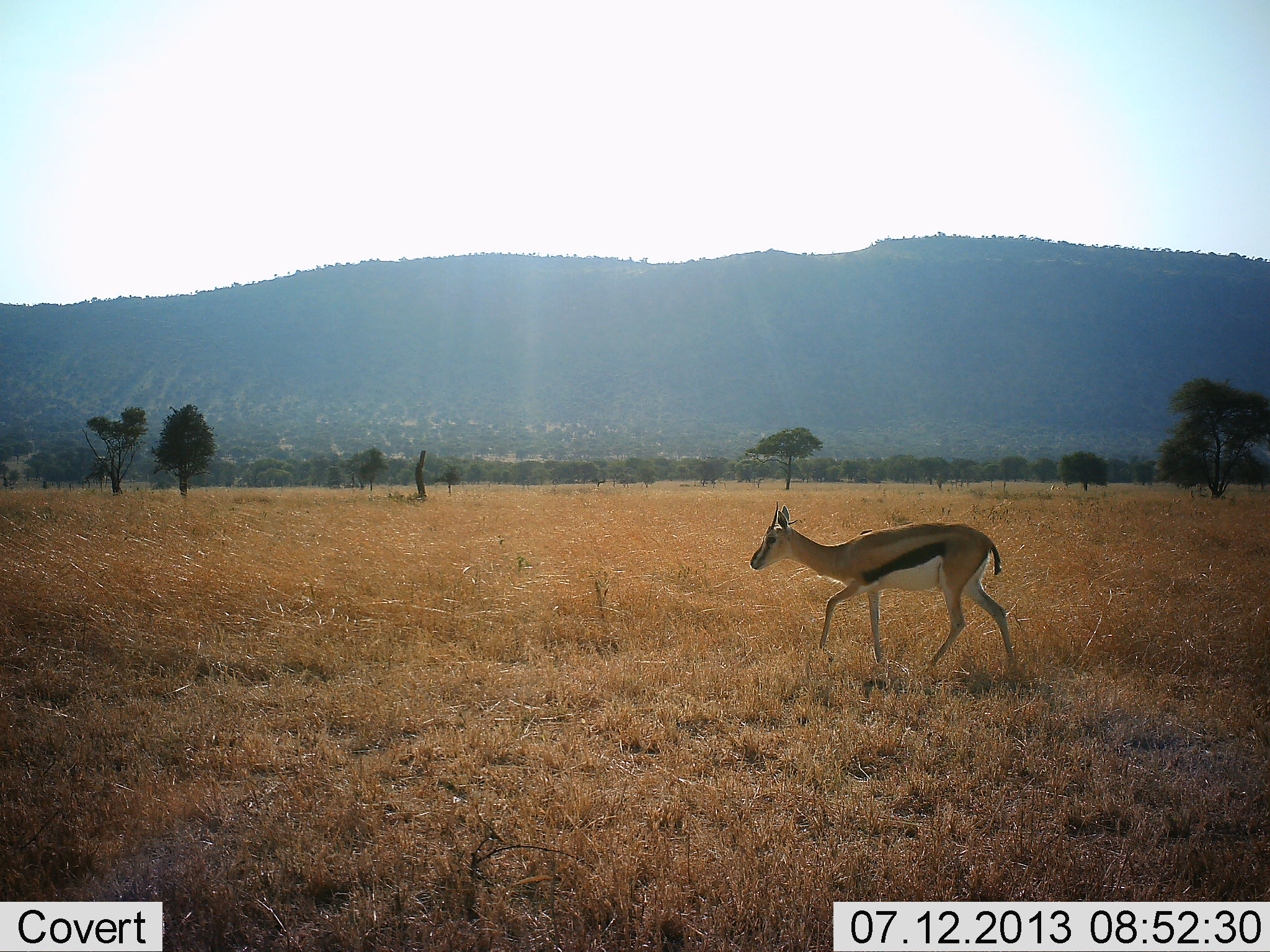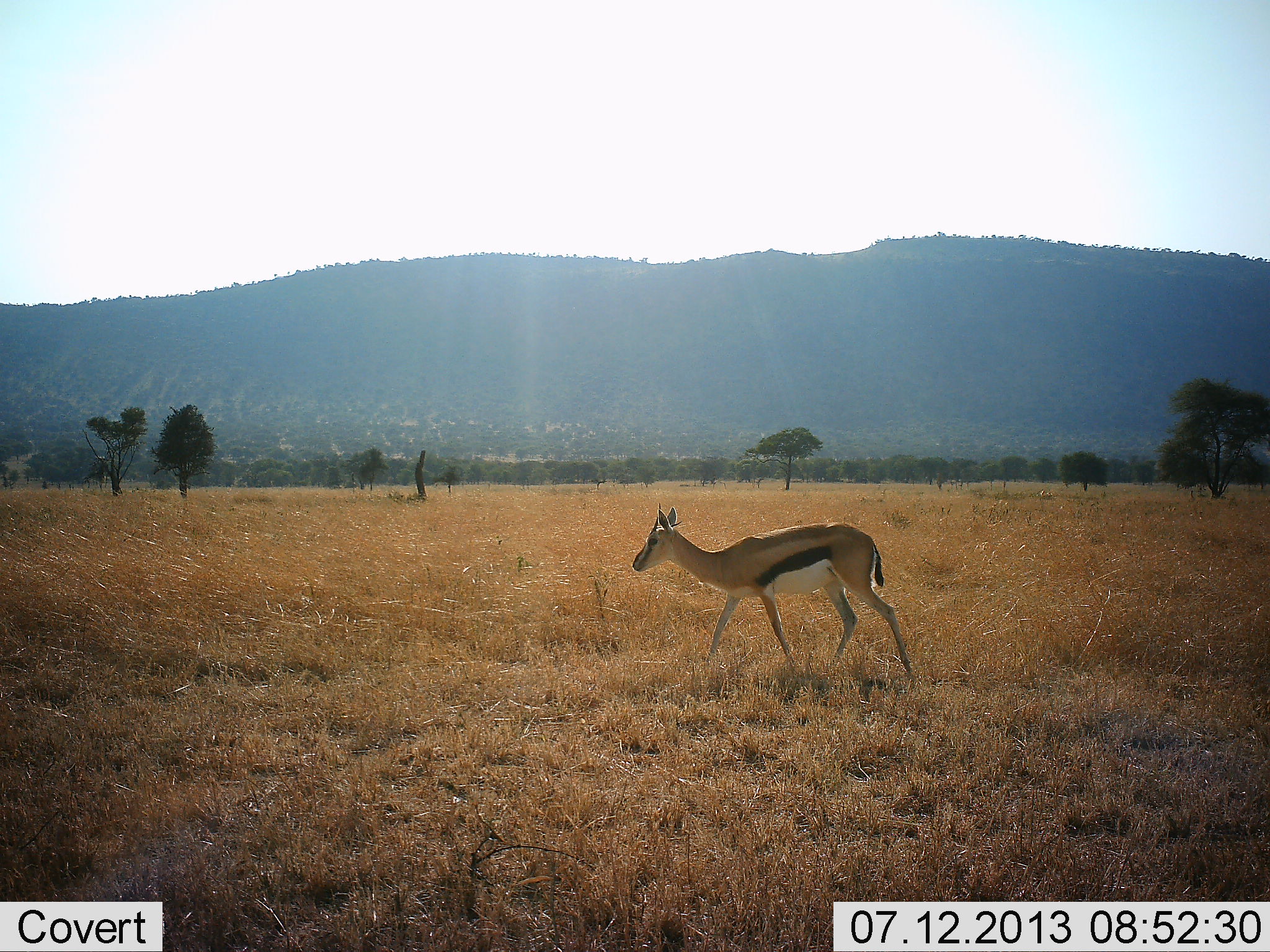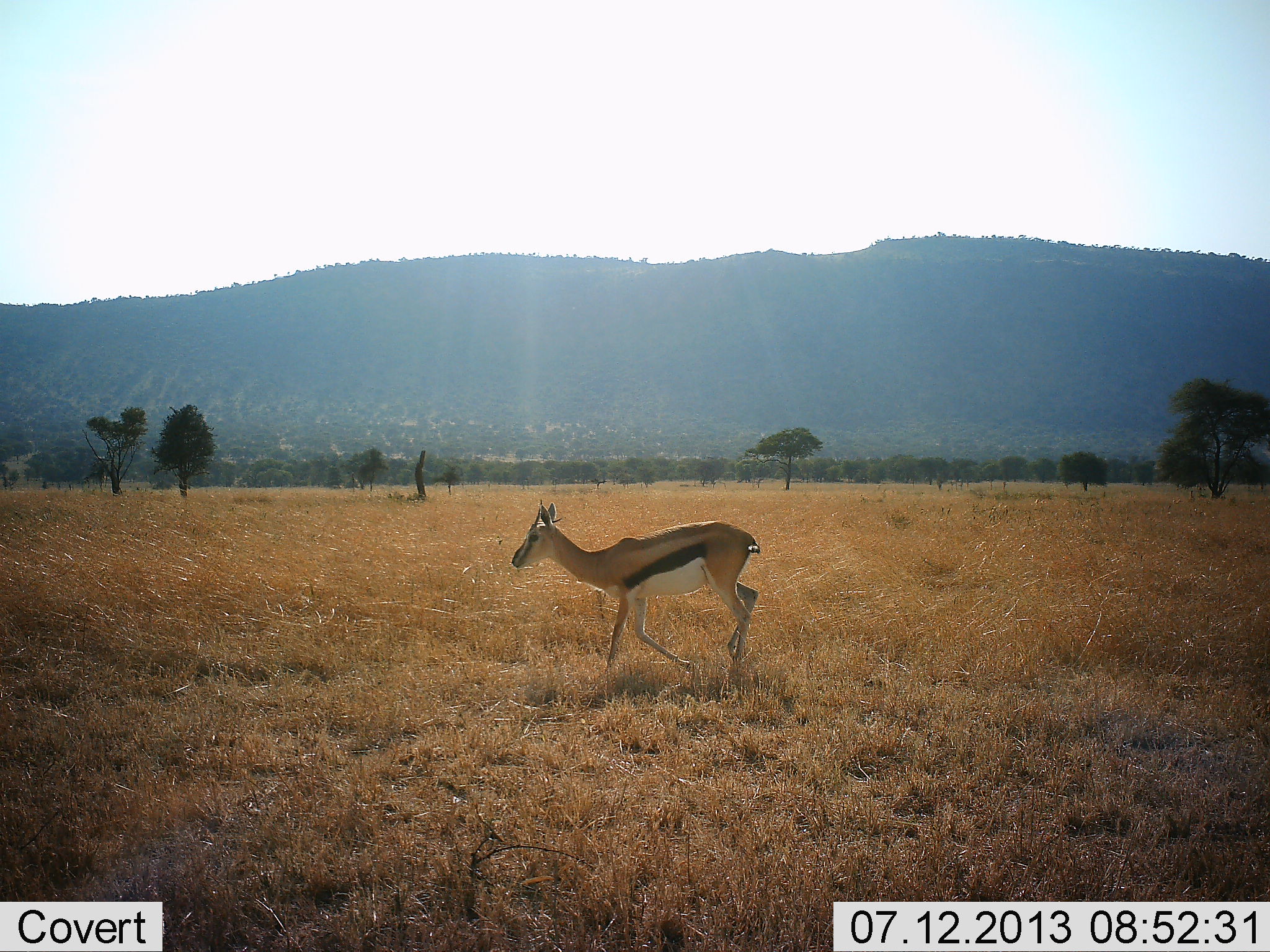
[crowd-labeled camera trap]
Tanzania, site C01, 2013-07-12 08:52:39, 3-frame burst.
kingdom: Animalia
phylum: Chordata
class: Mammalia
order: Artiodactyla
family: Bovidae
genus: Eudorcas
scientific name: Eudorcas thomsonii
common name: thomson's gazelle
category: gazellethomsons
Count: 1.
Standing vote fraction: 6%.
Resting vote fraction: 0%.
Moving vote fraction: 94%.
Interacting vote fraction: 0%.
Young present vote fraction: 0%.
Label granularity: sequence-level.